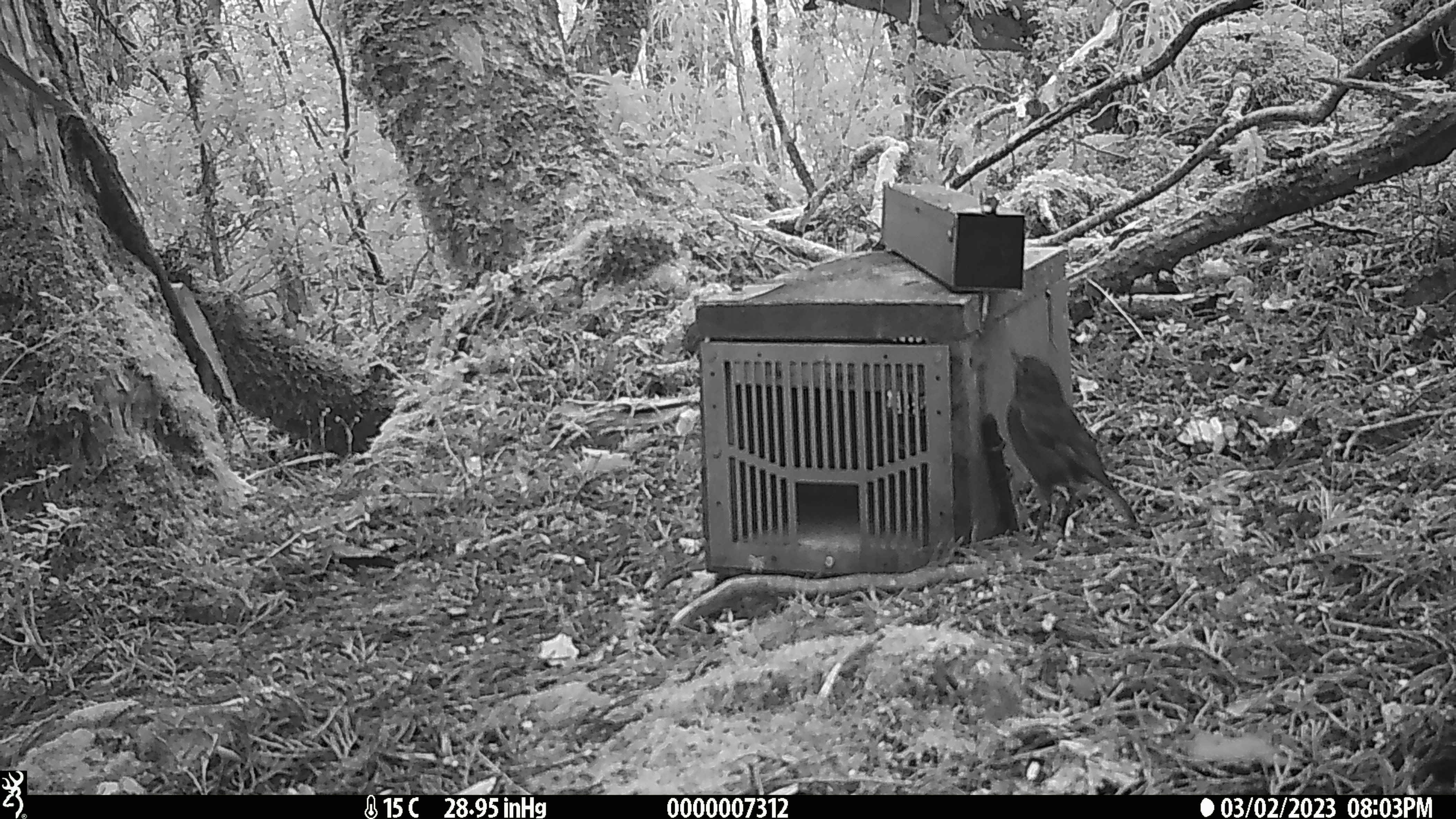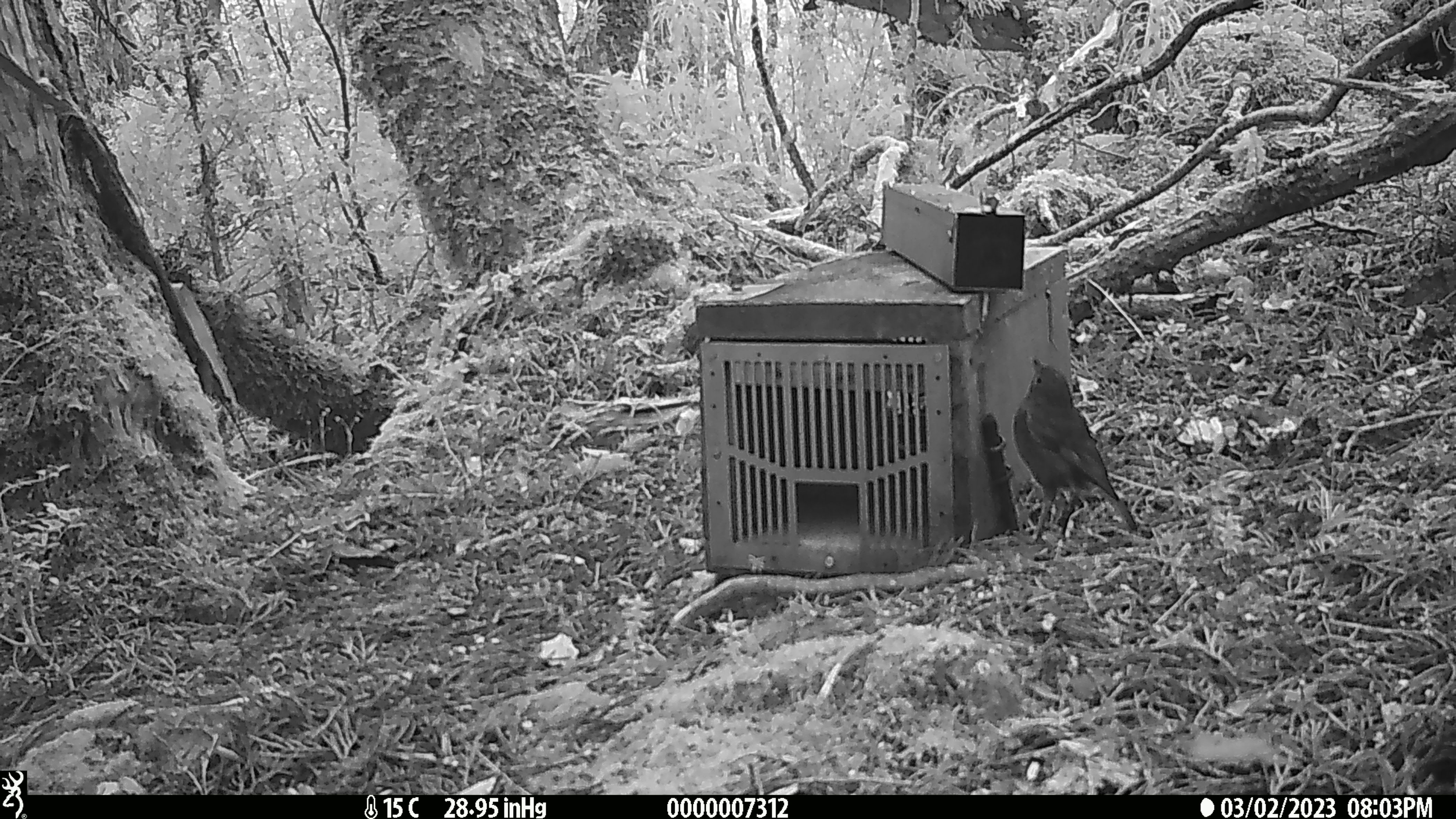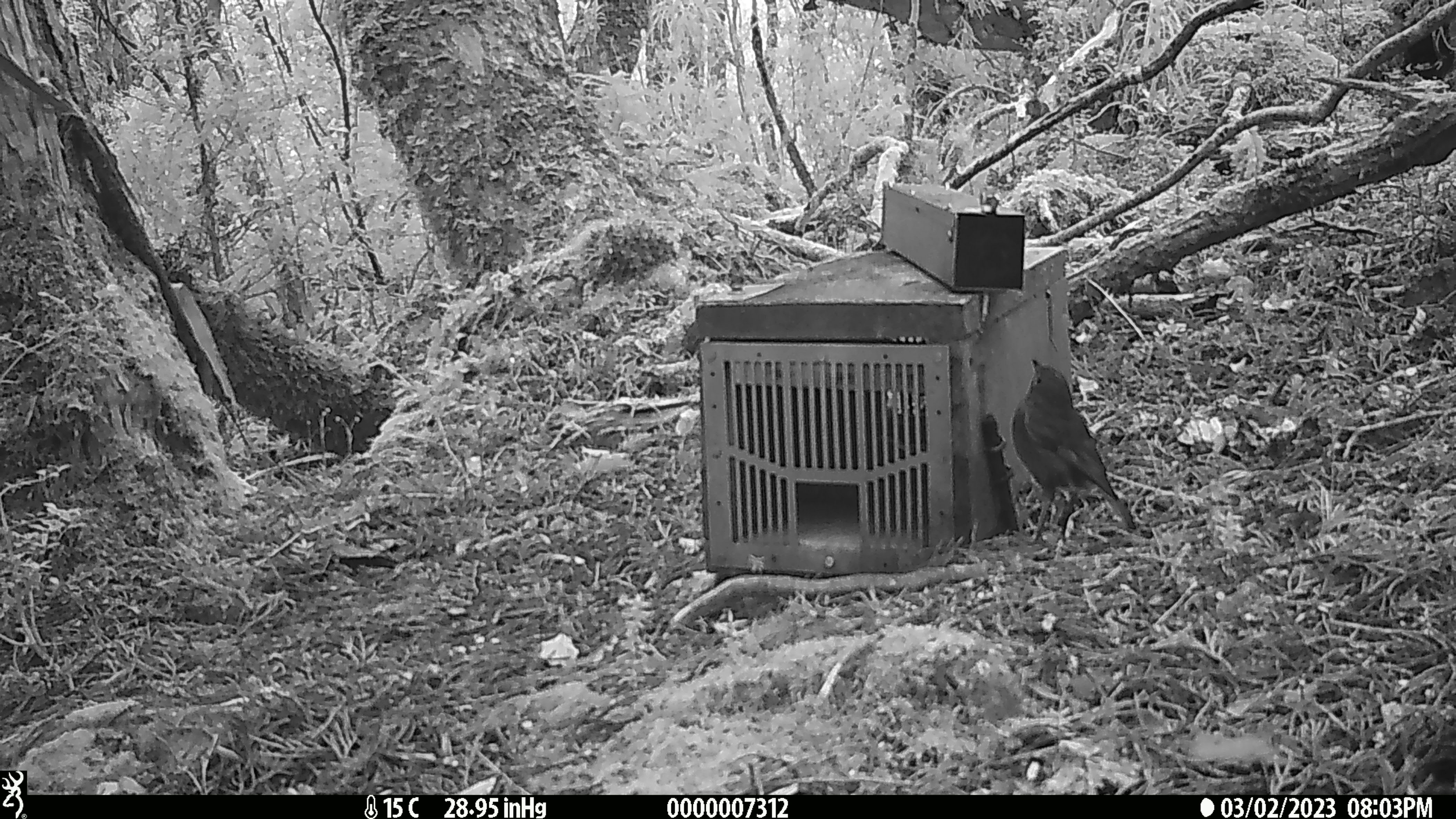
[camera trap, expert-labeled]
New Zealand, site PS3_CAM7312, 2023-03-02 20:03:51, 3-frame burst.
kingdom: Animalia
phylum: Chordata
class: Aves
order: Passeriformes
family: Petroicidae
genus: Petroica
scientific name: Petroica australis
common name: new zealand robin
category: robin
Robin (new zealand robin) (Petroica australis).